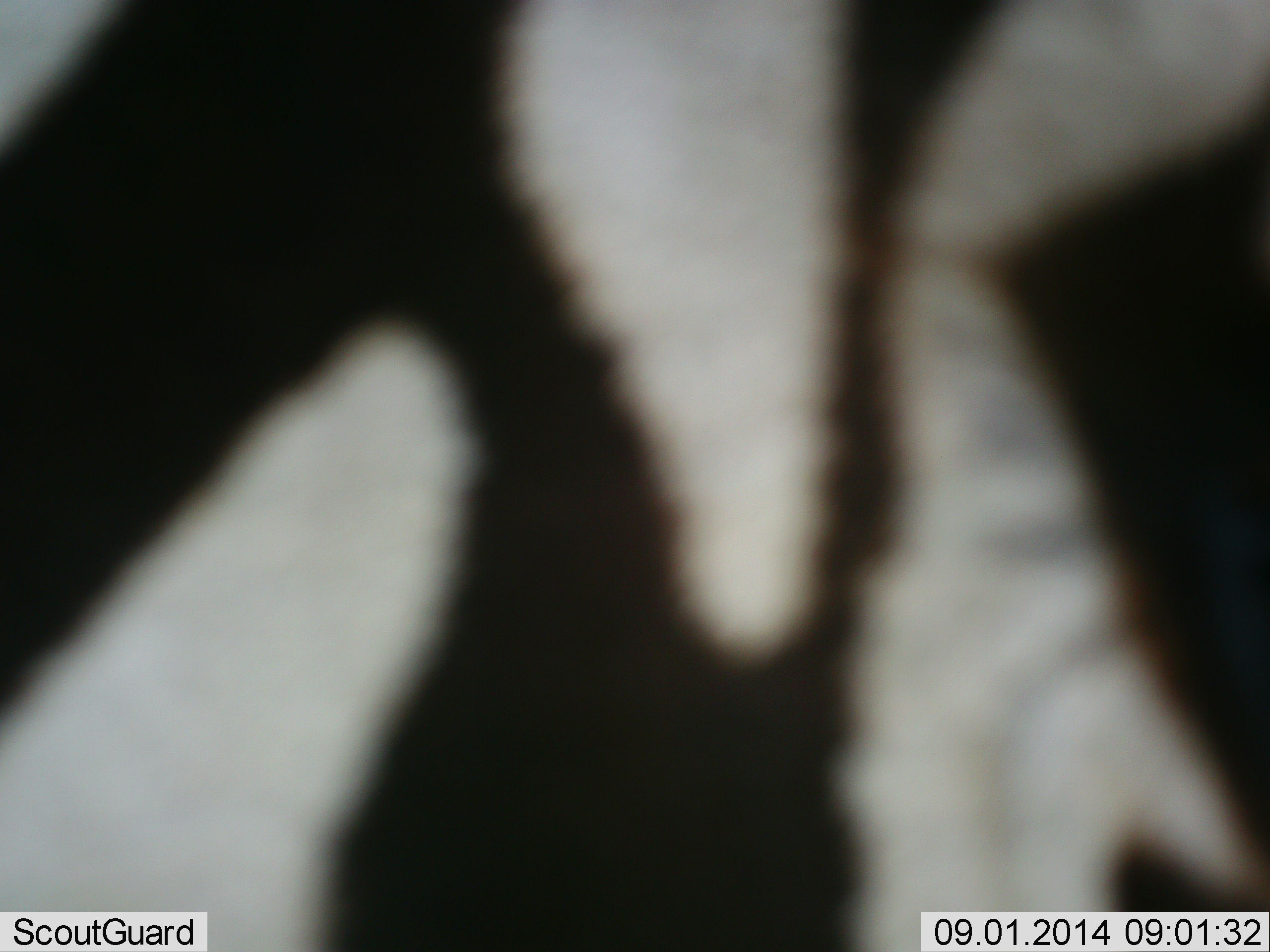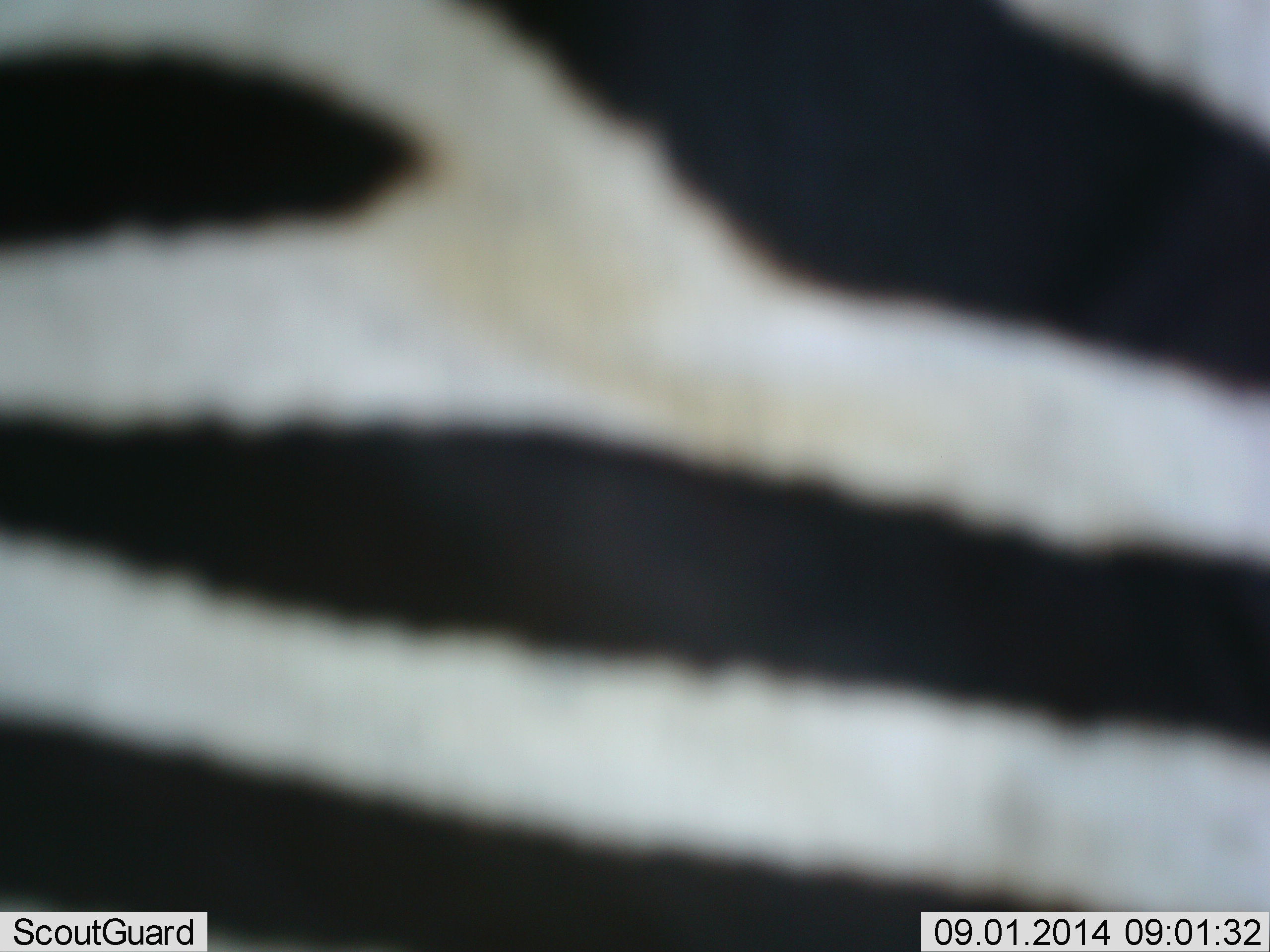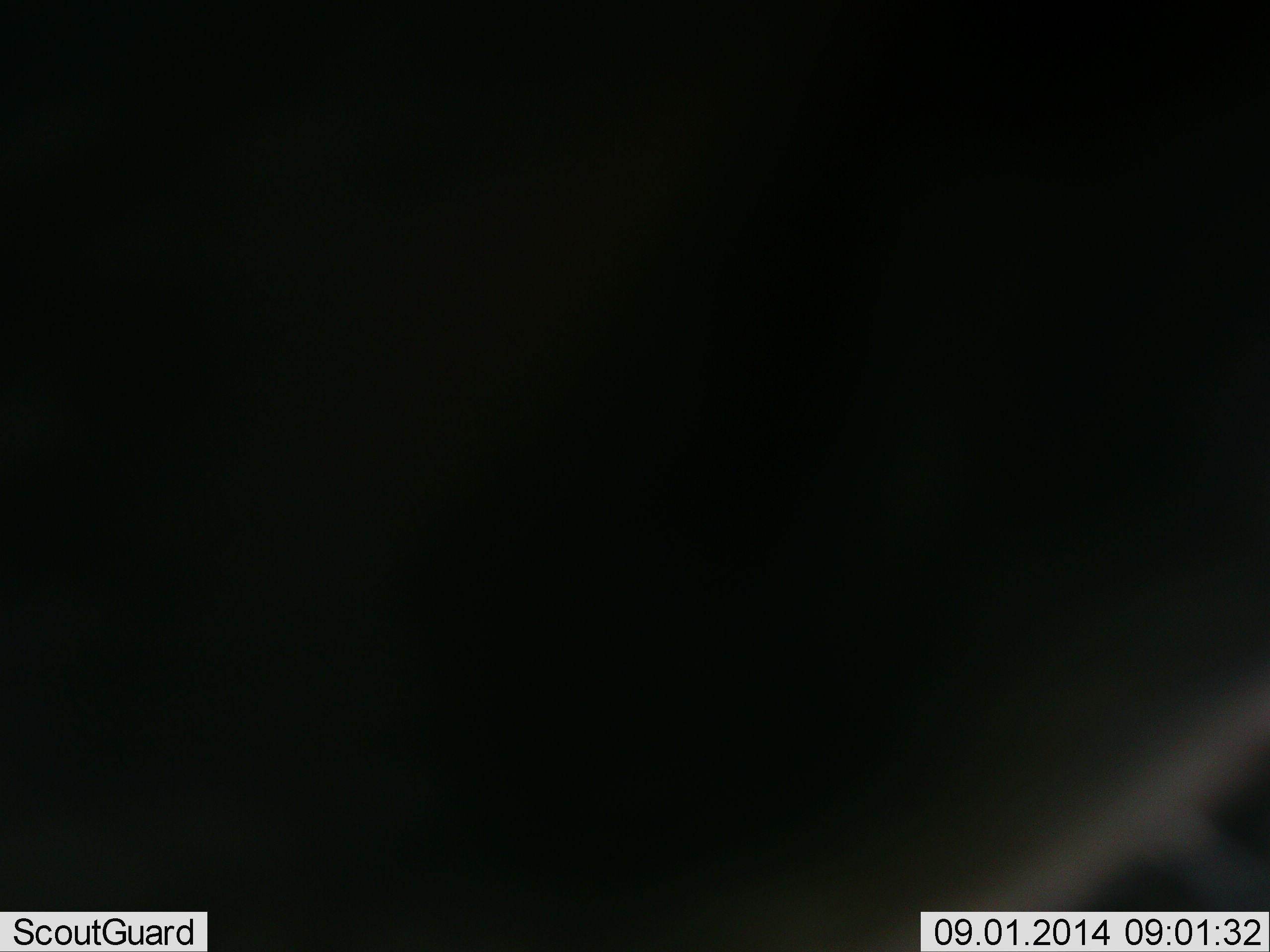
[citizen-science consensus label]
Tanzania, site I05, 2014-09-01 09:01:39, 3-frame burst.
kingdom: Animalia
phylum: Chordata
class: Mammalia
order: Perissodactyla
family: Equidae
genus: Equus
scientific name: Equus quagga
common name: plains zebra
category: zebra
Zebra (plains zebra) (Equus quagga), count 1. Behavior (volunteer vote fractions): standing 40%, resting 0%, moving 70%, interacting 0%. Young present (vote fraction): 0%. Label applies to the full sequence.